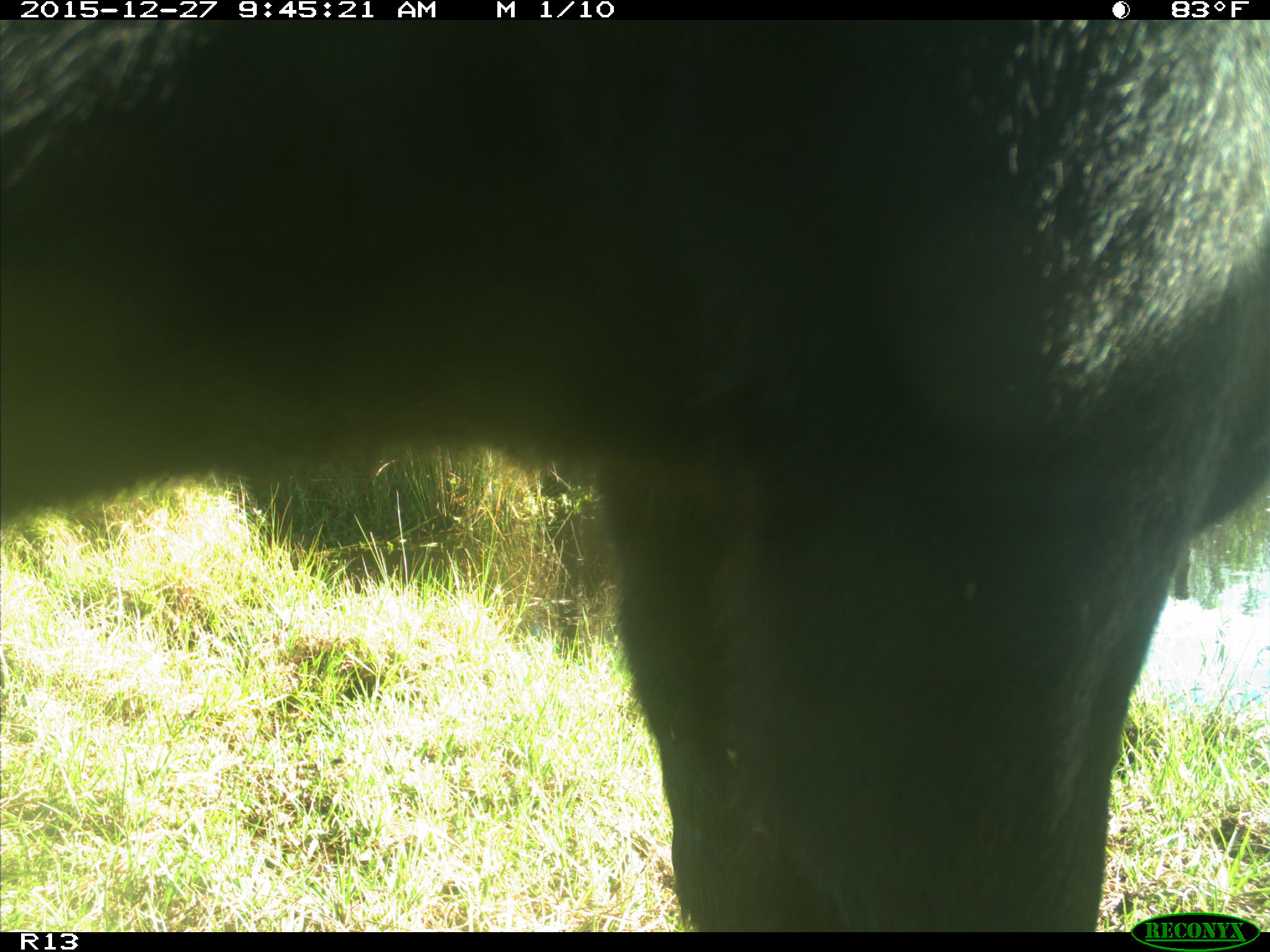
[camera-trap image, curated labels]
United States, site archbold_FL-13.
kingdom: Animalia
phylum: Chordata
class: Mammalia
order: Artiodactyla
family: Bovidae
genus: Bos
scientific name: Bos taurus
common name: domestic cow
Bos taurus (domestic cow).